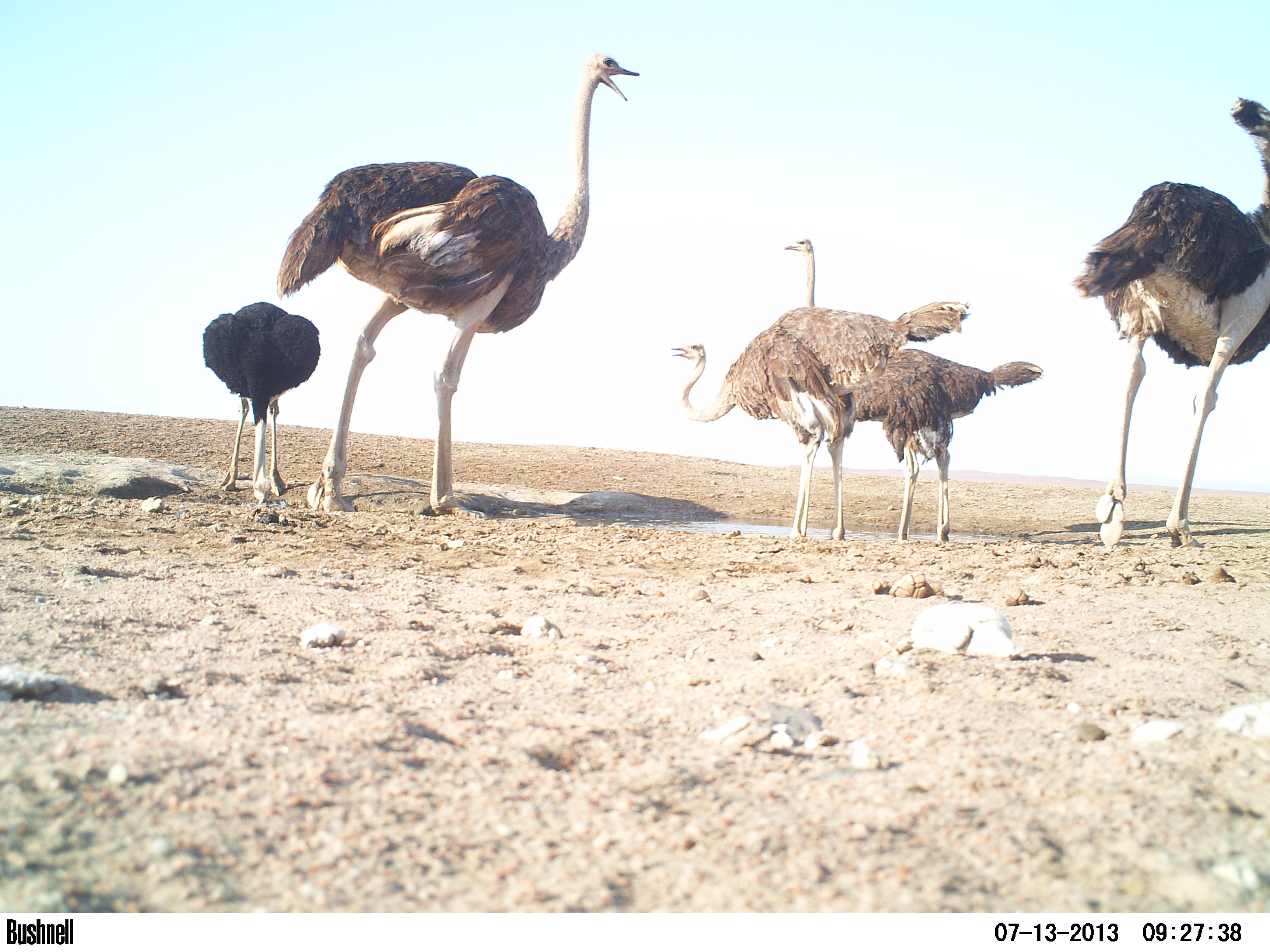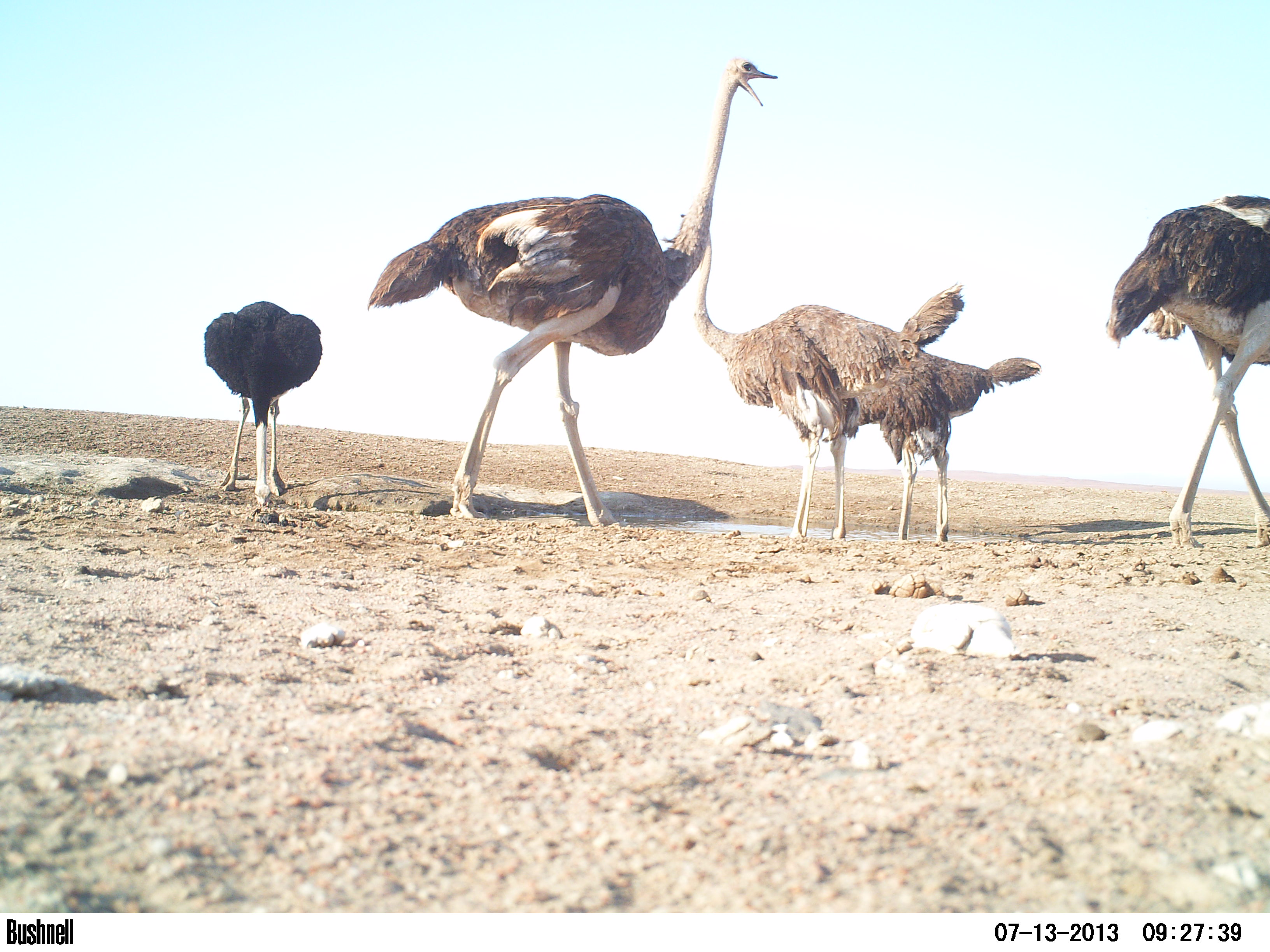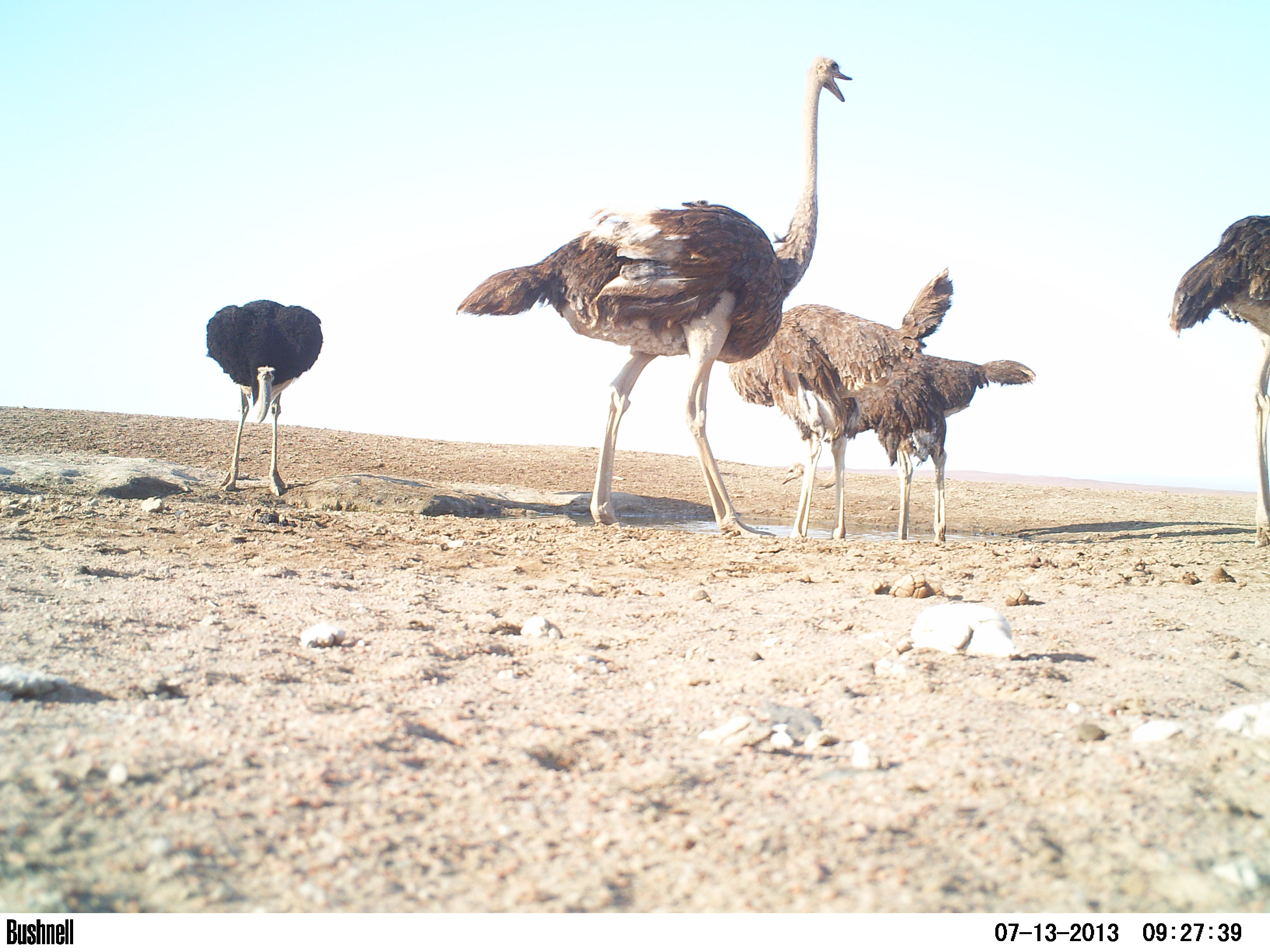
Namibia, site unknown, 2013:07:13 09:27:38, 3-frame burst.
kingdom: Animalia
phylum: Chordata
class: Aves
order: Struthioniformes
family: Struthionidae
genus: Struthio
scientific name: Struthio camelus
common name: common ostrich